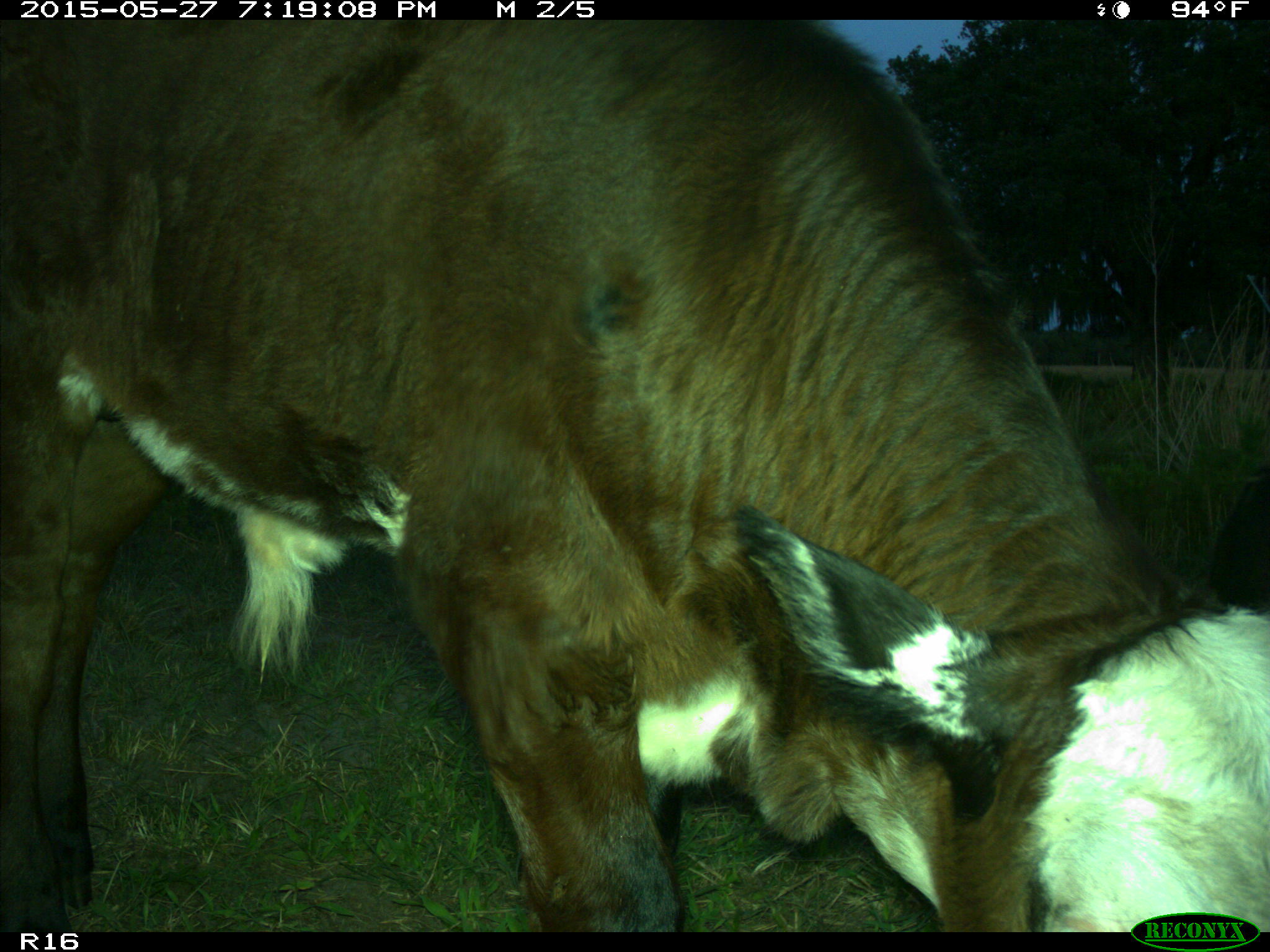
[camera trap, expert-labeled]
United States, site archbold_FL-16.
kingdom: Animalia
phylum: Chordata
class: Mammalia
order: Artiodactyla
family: Bovidae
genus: Bos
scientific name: Bos taurus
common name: domestic cow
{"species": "Bos taurus (domestic cow)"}